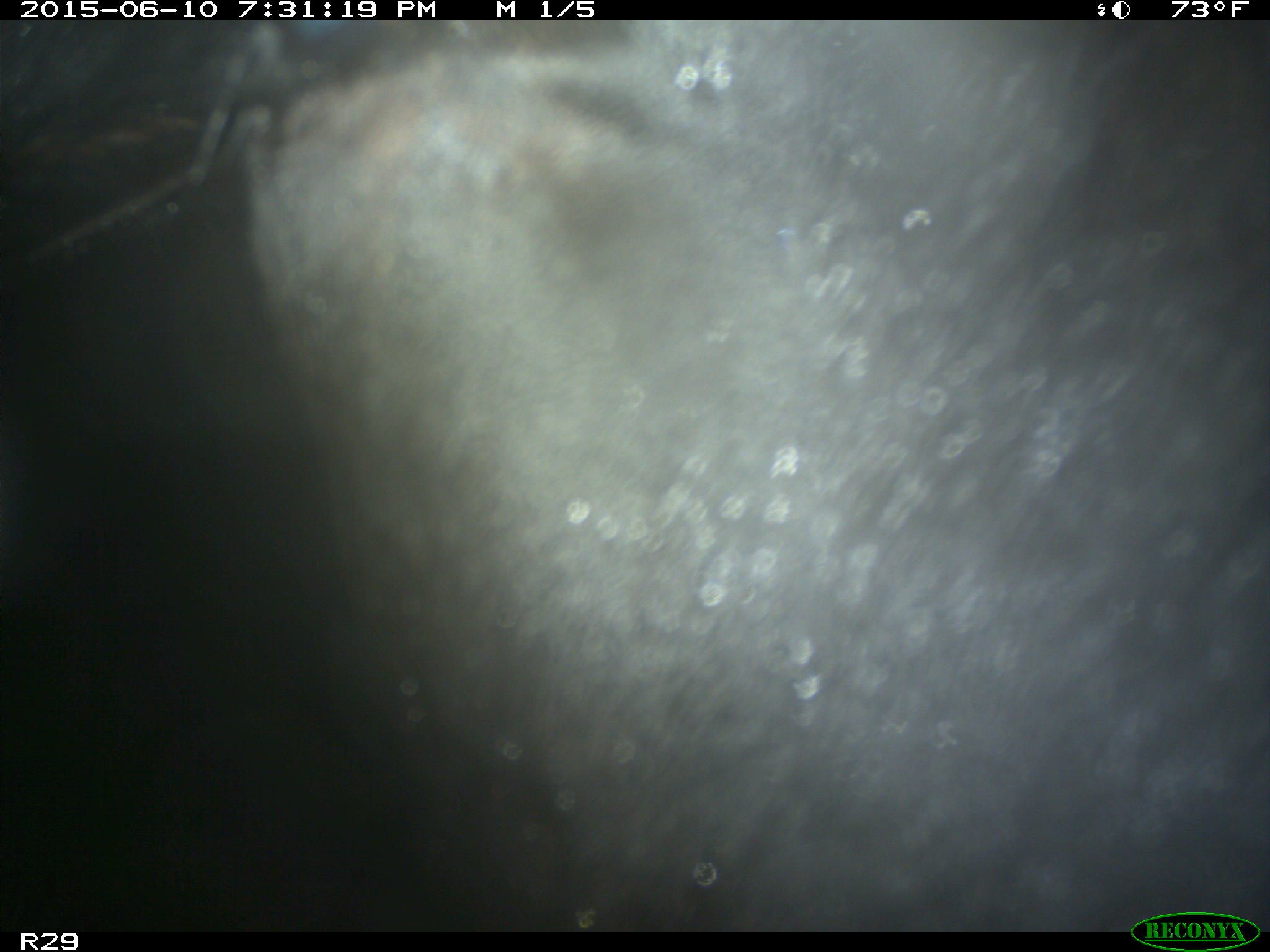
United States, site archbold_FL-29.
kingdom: Animalia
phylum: Chordata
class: Mammalia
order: Artiodactyla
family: Bovidae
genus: Bos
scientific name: Bos taurus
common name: domestic cow